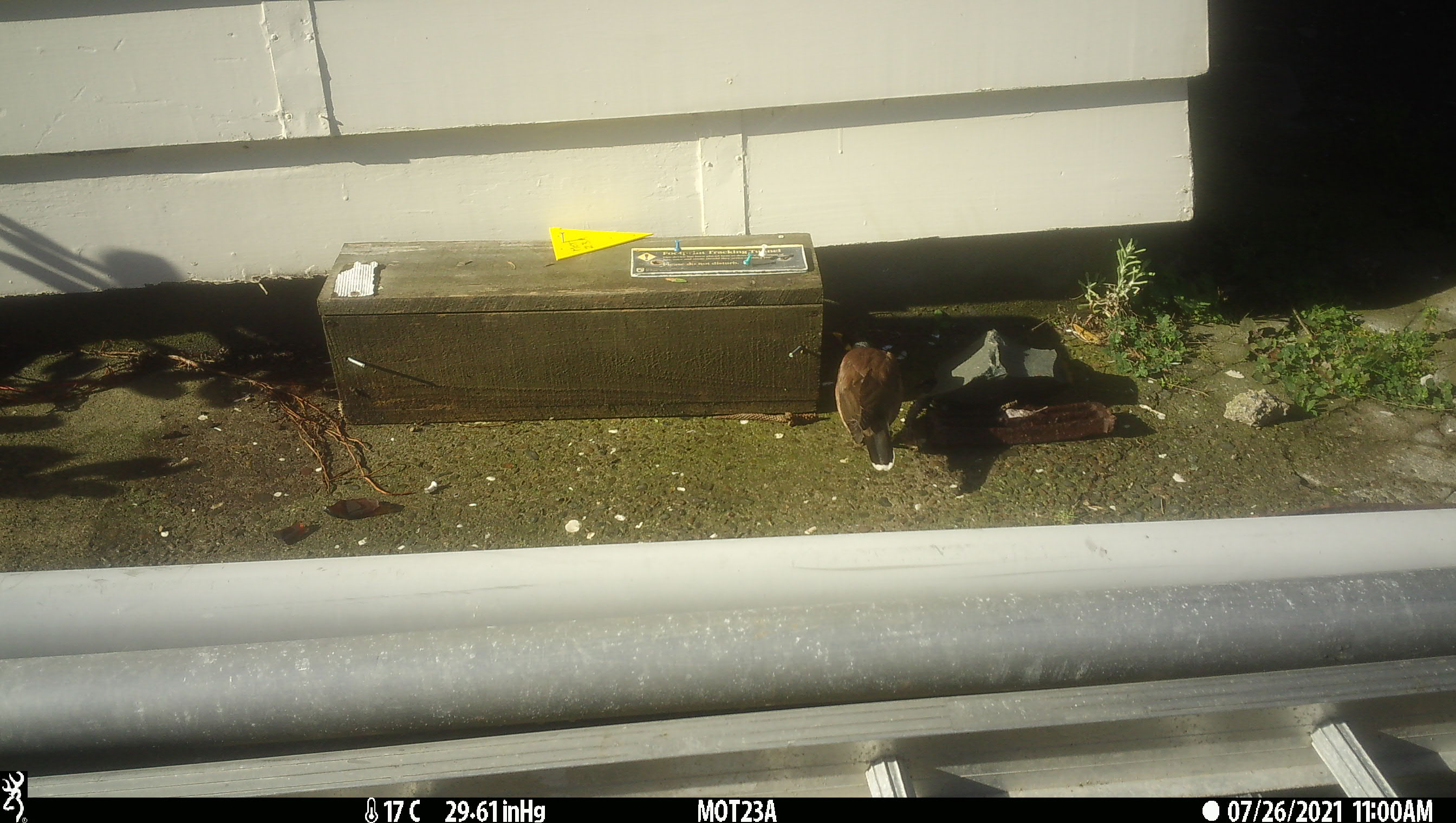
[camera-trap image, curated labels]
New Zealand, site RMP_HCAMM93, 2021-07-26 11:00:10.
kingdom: Animalia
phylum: Chordata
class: Aves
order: Passeriformes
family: Sturnidae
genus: Acridotheres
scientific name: Acridotheres tristis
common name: common myna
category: myna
Myna (common myna) (Acridotheres tristis).